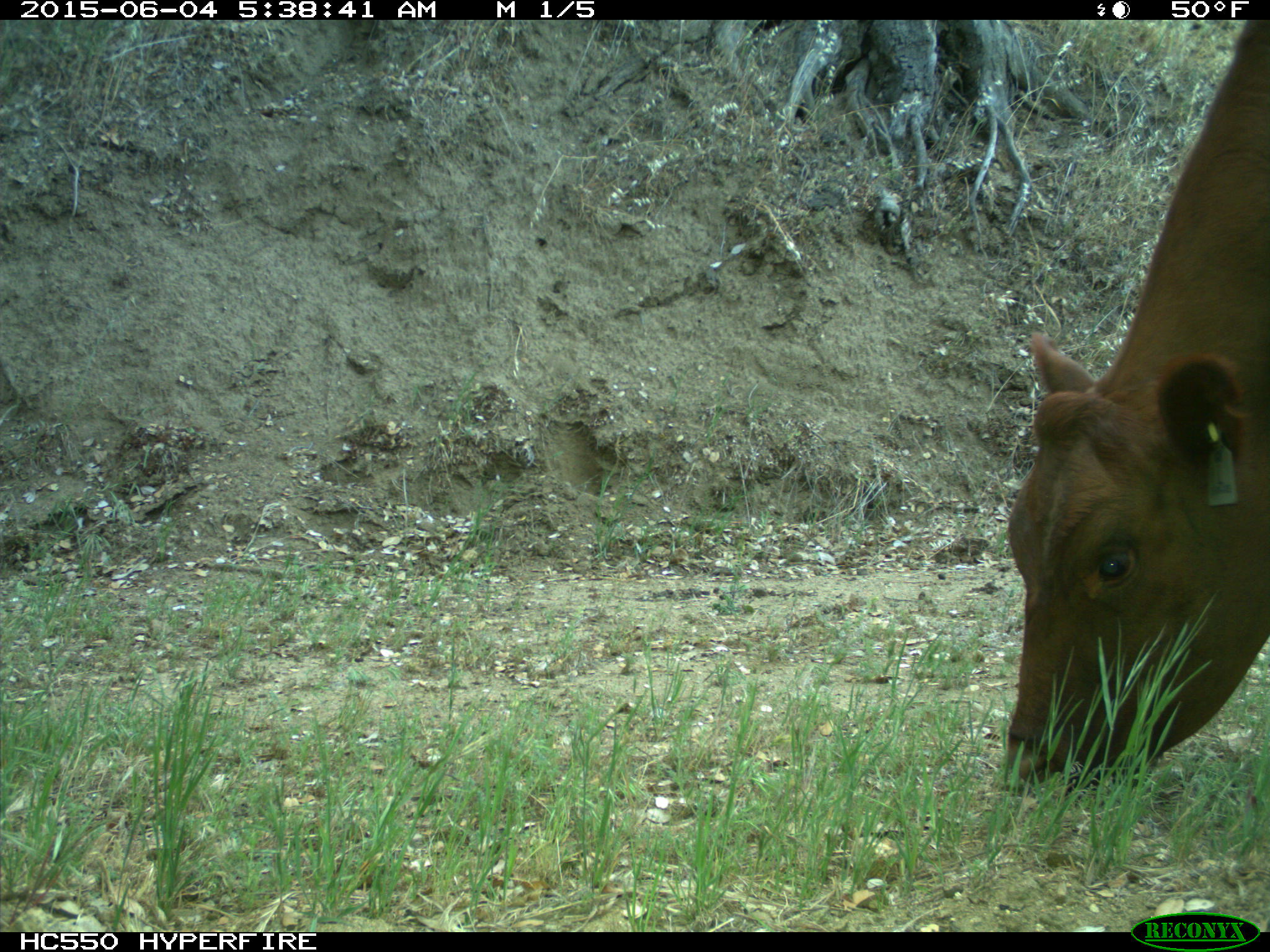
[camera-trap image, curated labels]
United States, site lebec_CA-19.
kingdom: Animalia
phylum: Chordata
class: Mammalia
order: Artiodactyla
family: Bovidae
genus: Bos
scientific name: Bos taurus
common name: domestic cow